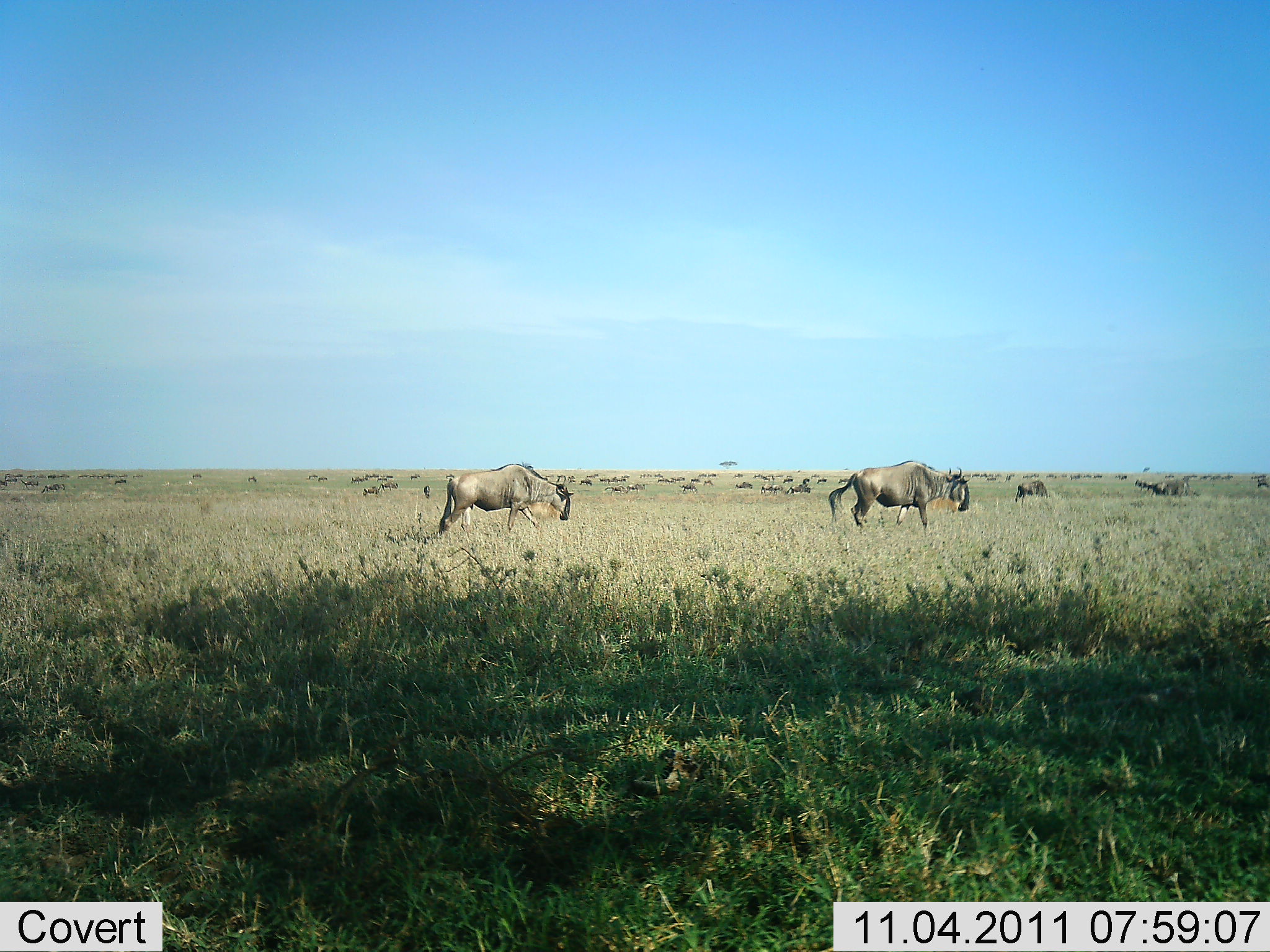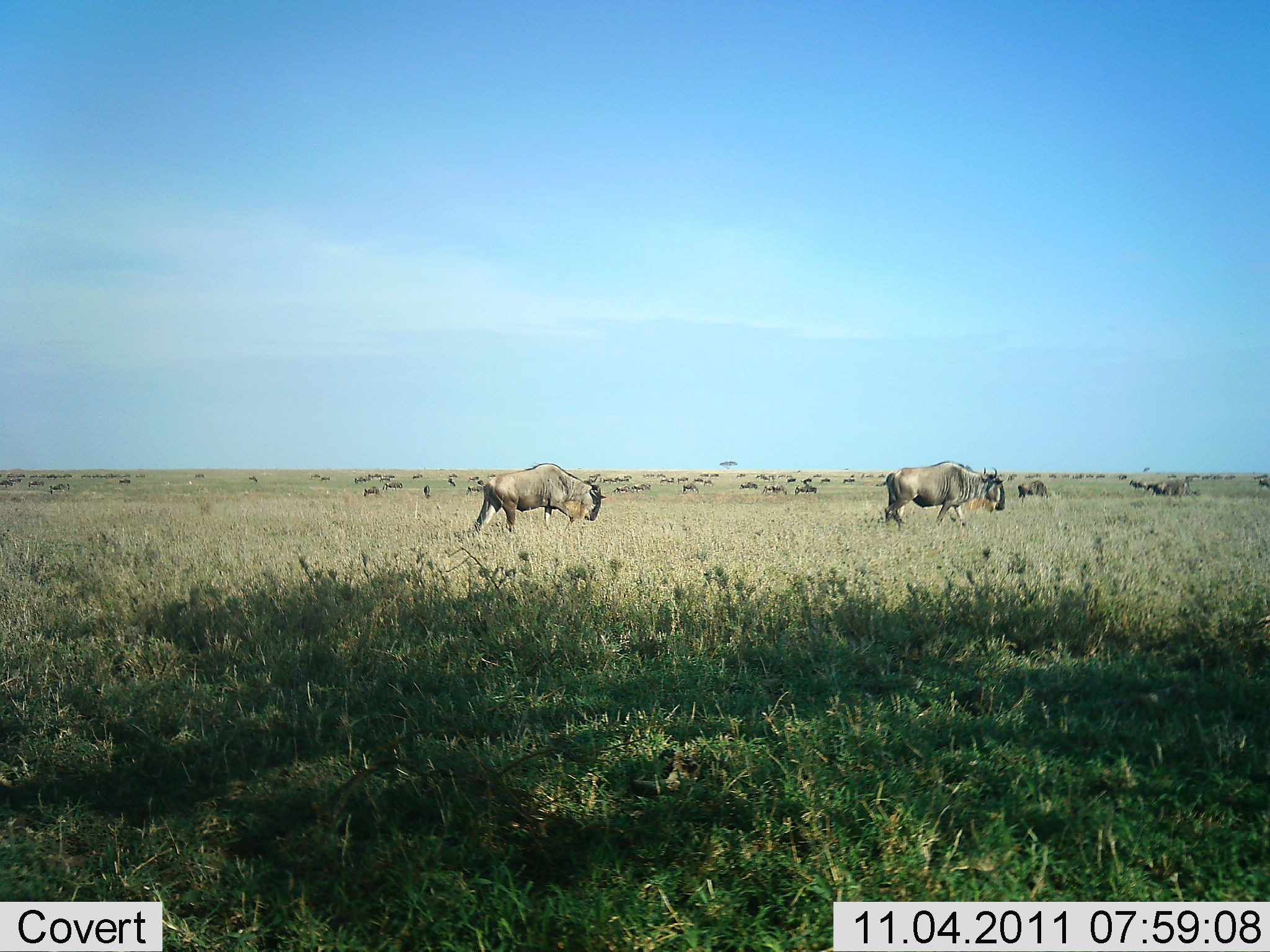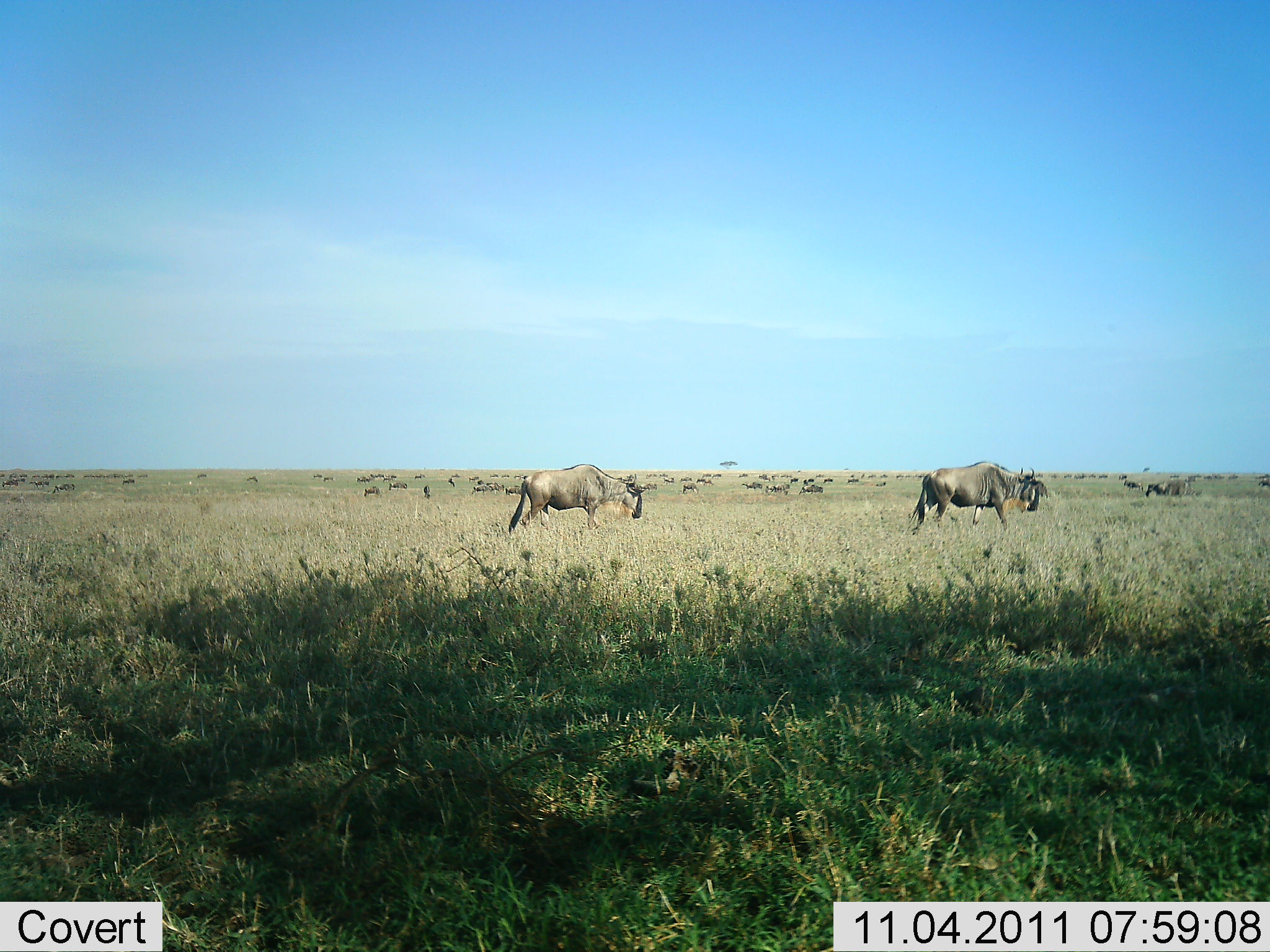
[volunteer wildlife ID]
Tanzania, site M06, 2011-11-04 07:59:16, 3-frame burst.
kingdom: Animalia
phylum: Chordata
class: Mammalia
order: Artiodactyla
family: Bovidae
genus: Connochaetes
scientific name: Connochaetes taurinus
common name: blue wildebeest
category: wildebeest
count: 11-50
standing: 8%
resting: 0%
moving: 100%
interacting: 0%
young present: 0%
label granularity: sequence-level